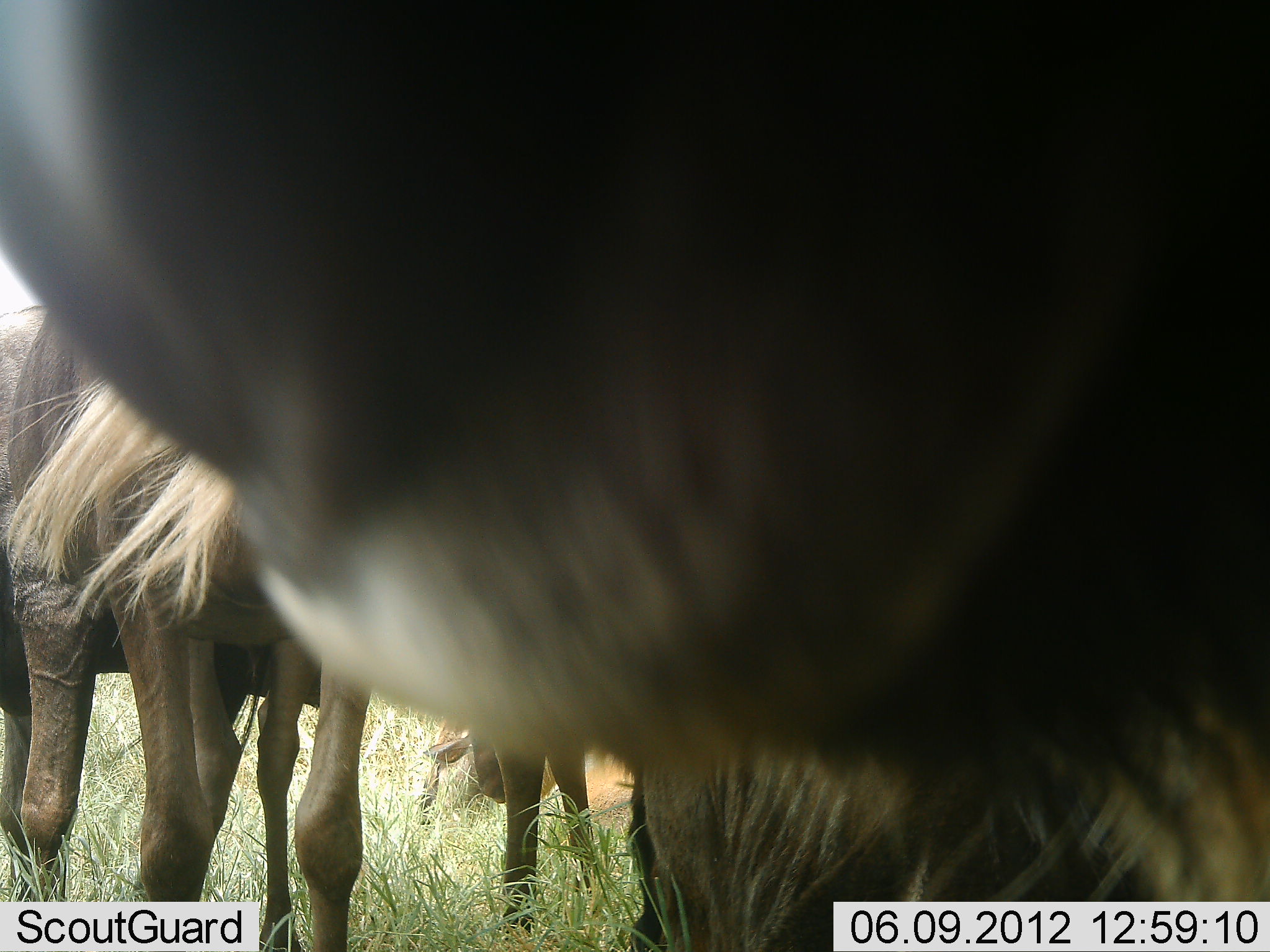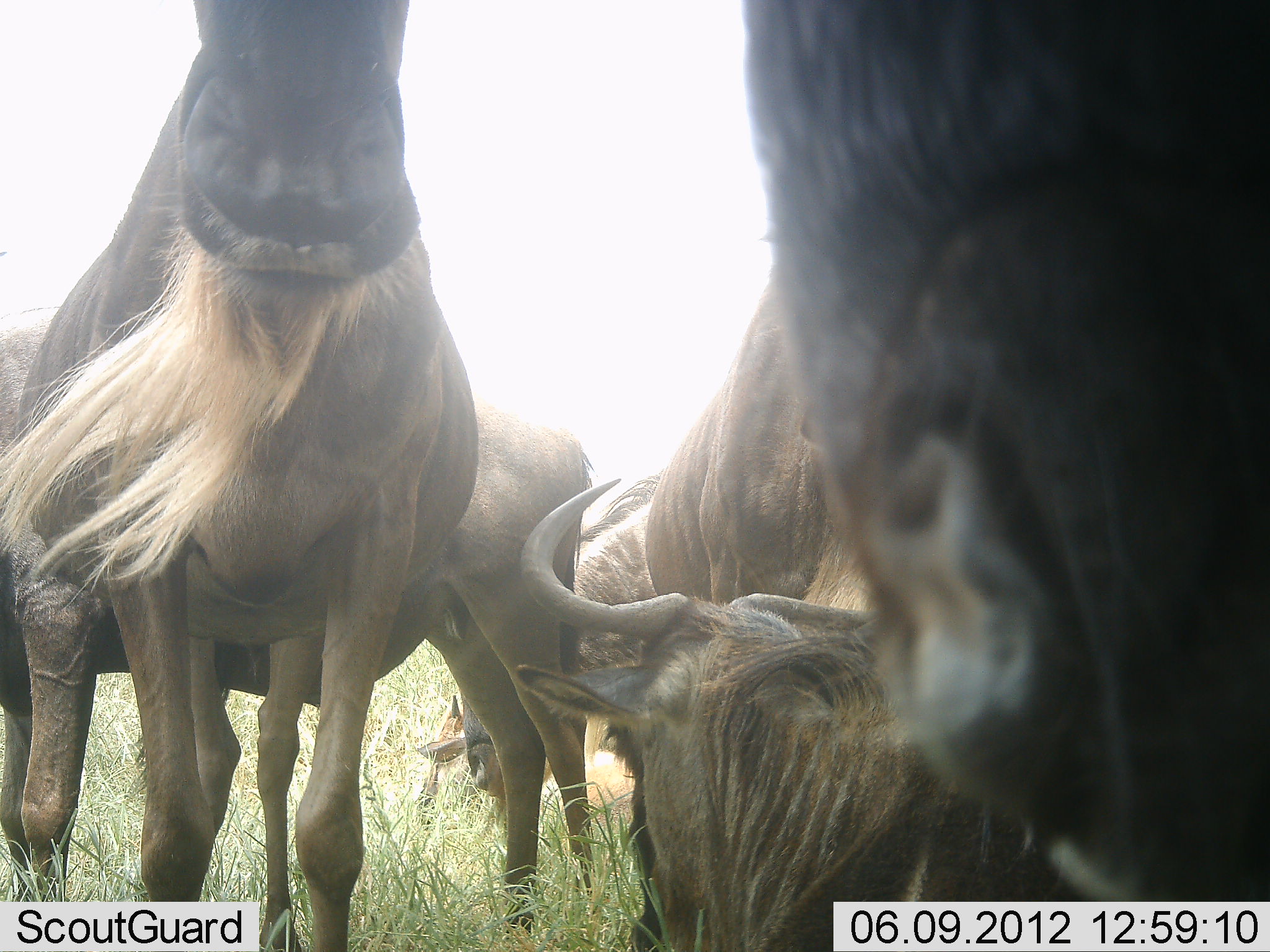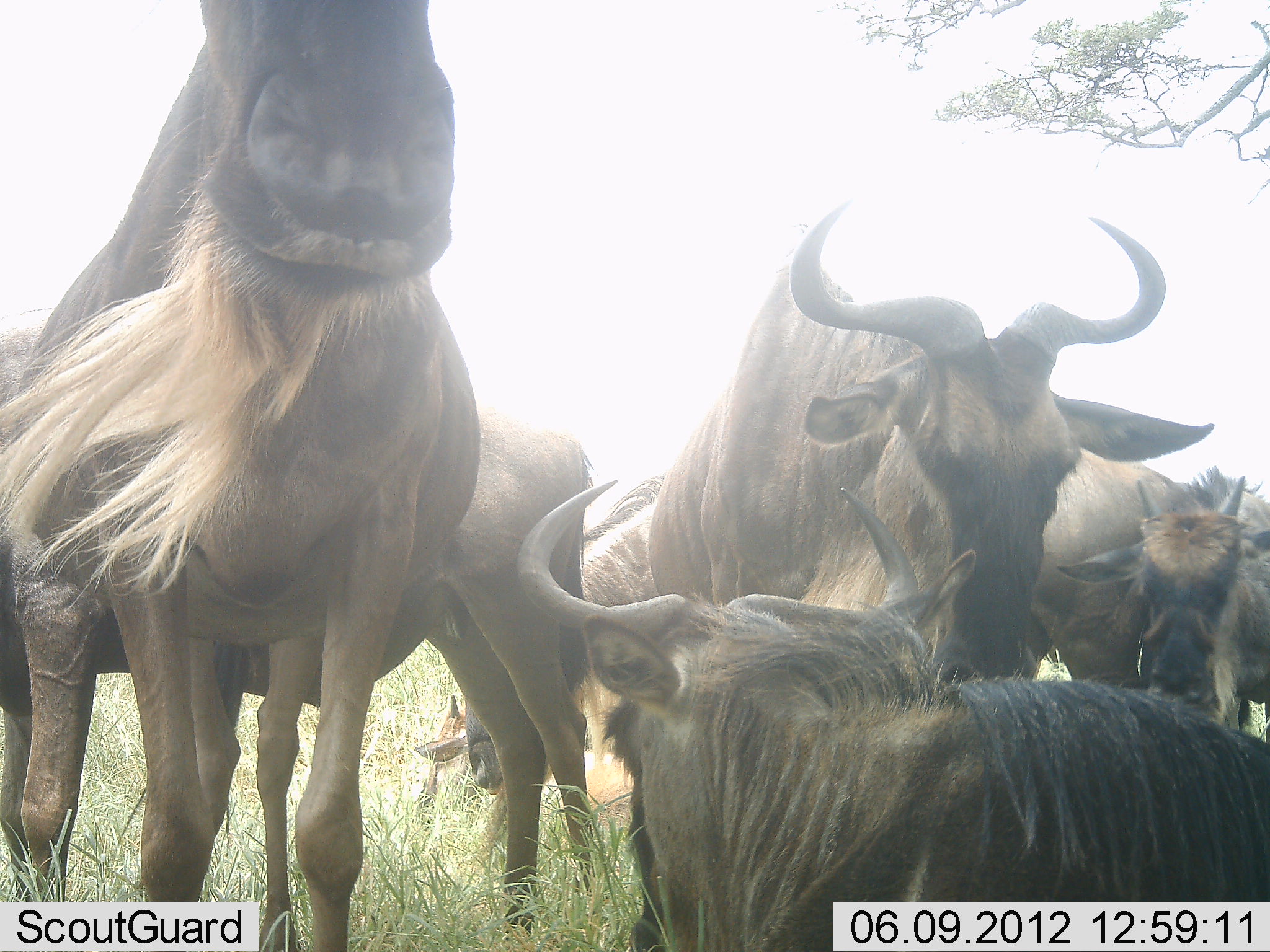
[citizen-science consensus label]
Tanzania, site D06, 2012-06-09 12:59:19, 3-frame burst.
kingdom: Animalia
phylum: Chordata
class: Mammalia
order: Artiodactyla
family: Bovidae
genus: Connochaetes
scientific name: Connochaetes taurinus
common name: blue wildebeest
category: wildebeest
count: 6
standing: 100%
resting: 70%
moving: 20%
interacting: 10%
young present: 30%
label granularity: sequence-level